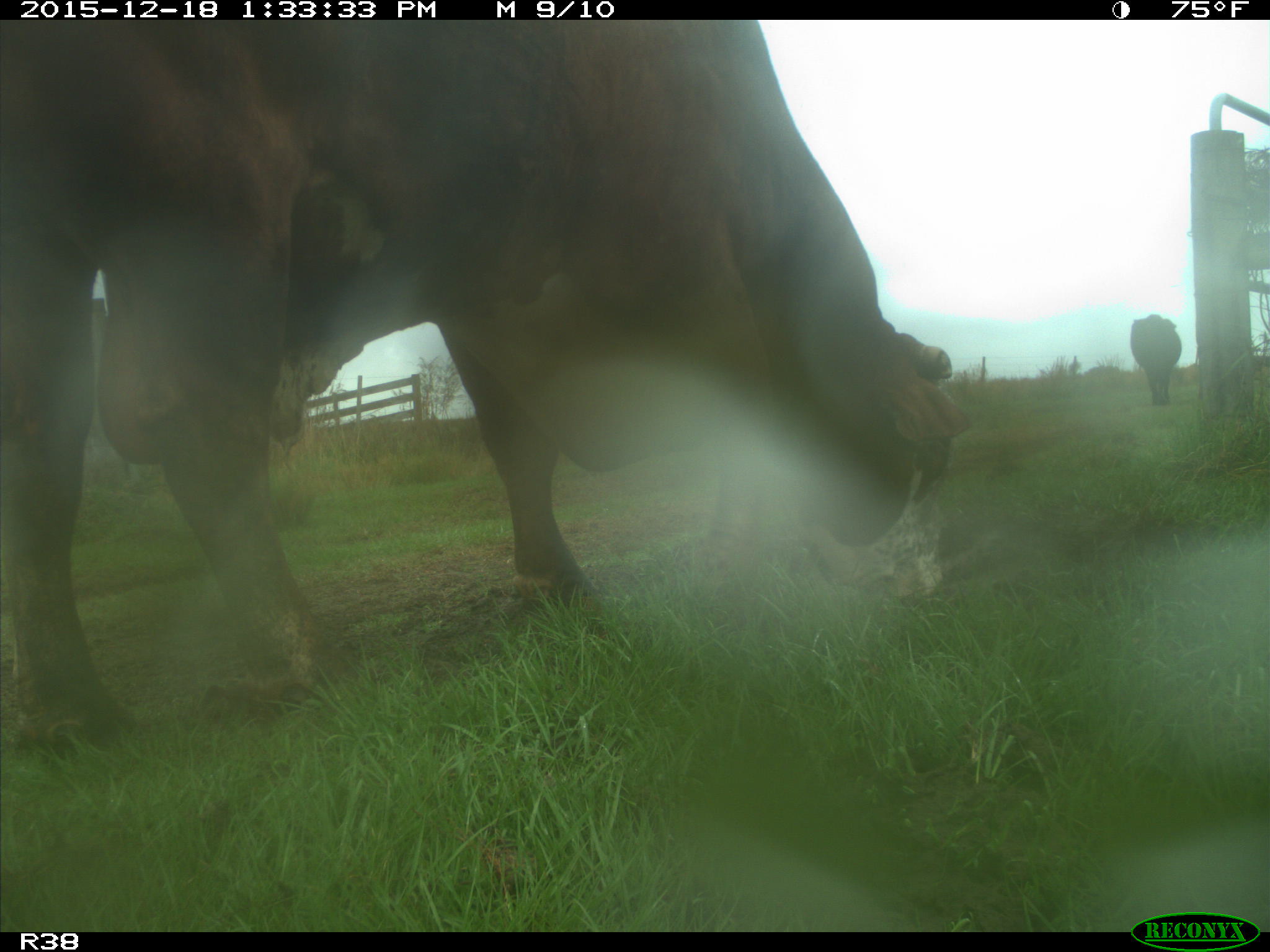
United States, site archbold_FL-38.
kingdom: Animalia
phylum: Chordata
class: Mammalia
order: Artiodactyla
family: Bovidae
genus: Bos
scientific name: Bos taurus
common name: domestic cow